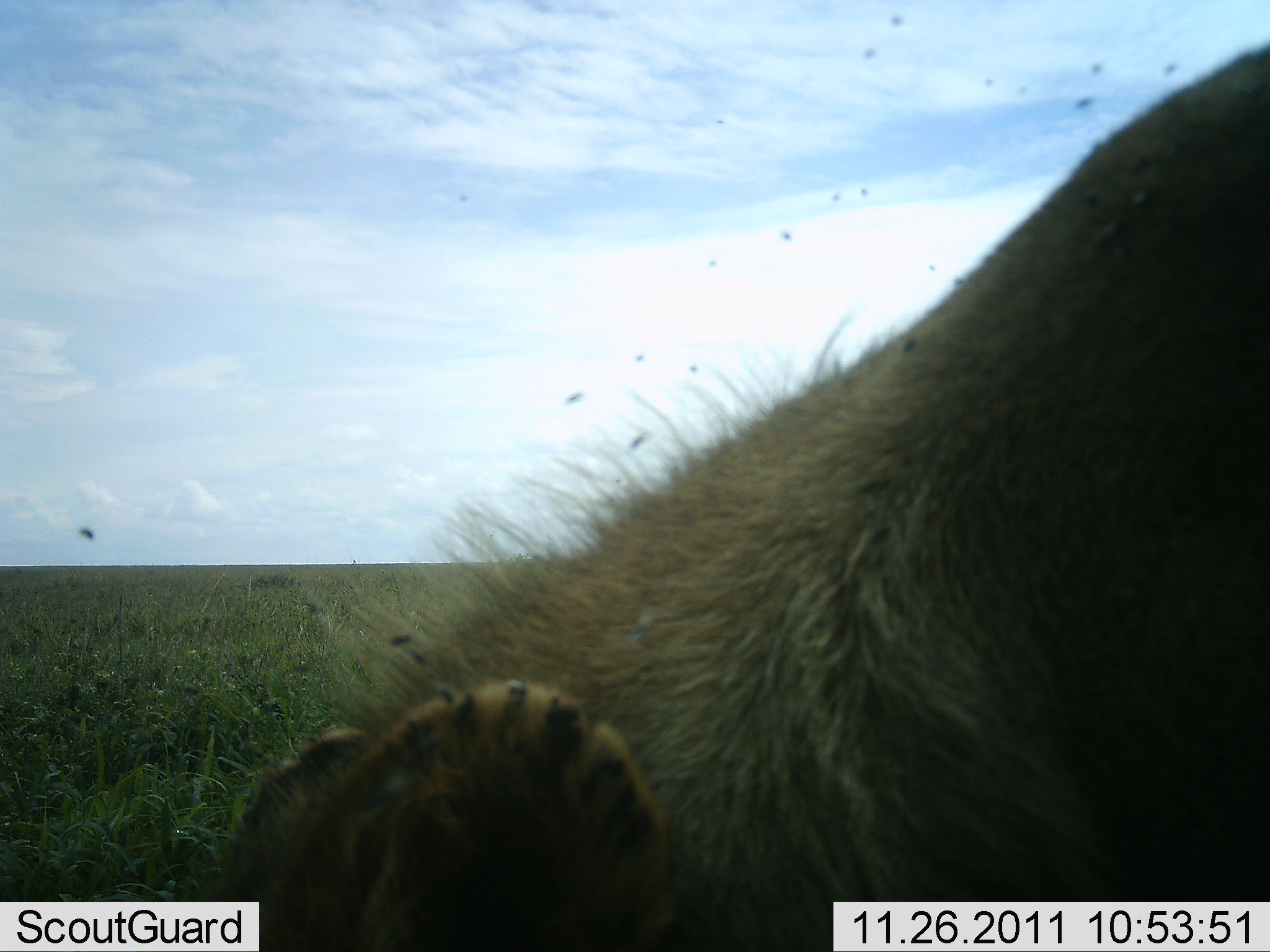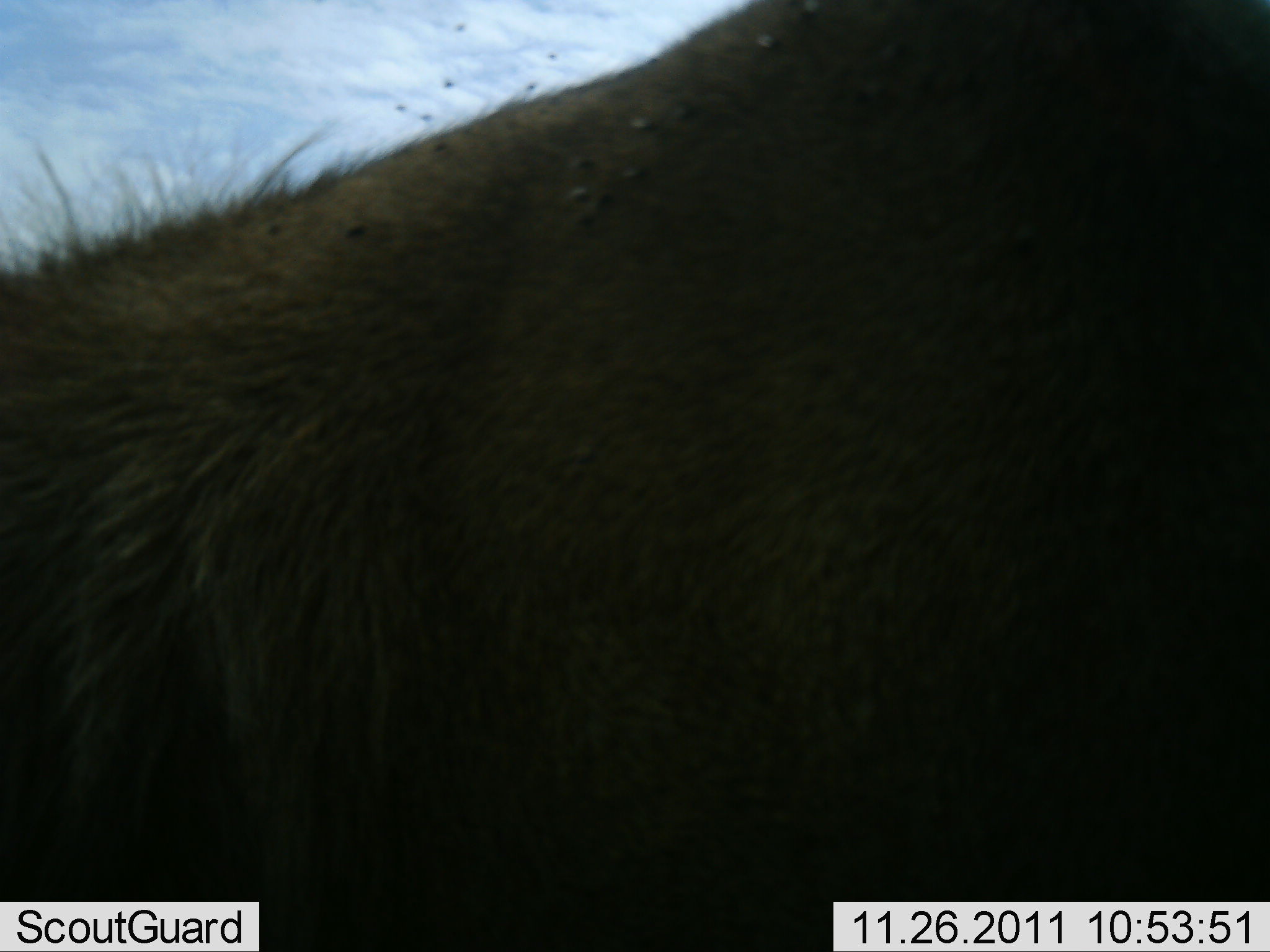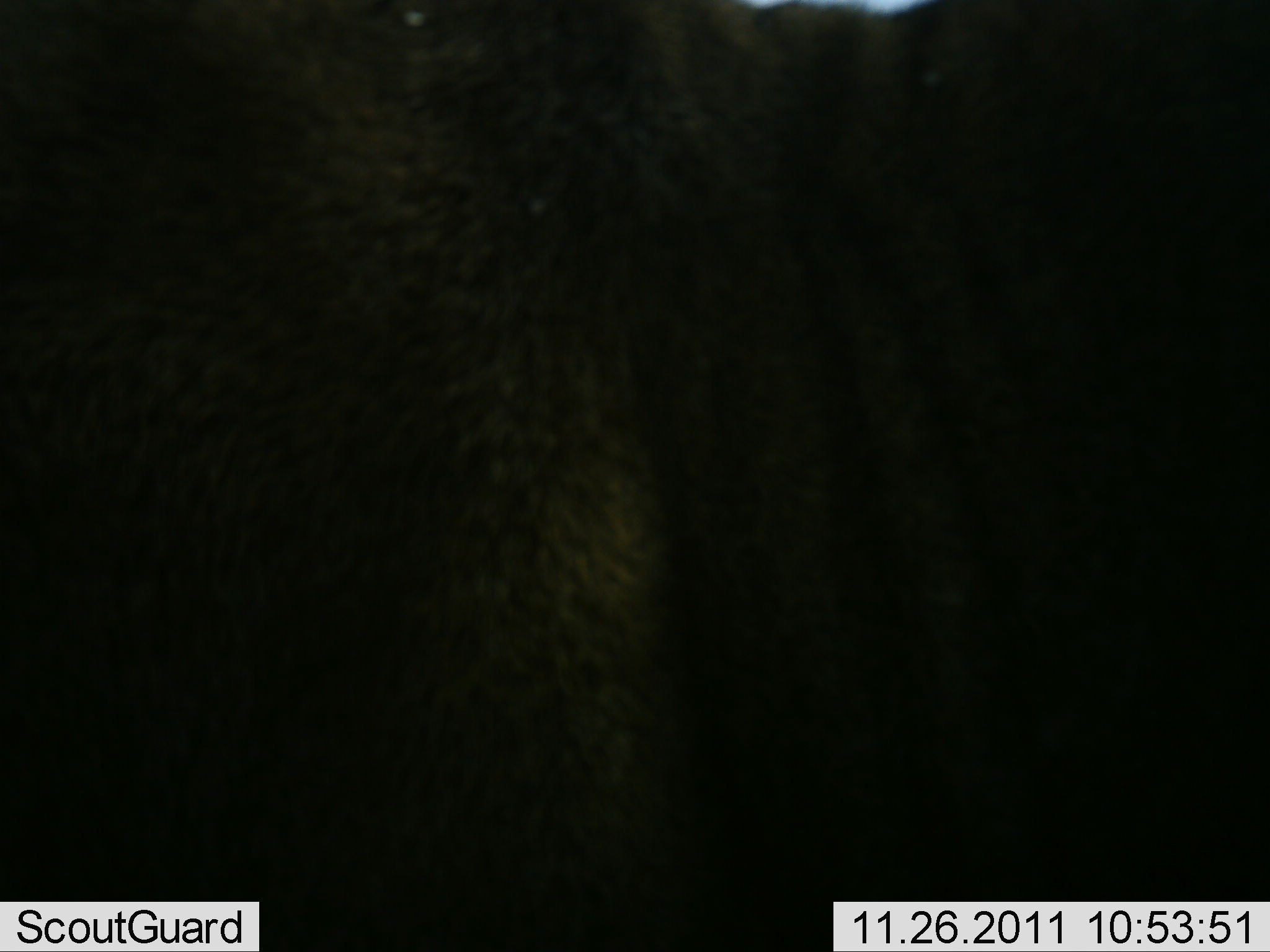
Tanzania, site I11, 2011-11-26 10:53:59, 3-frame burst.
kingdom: Animalia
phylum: Chordata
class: Mammalia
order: Carnivora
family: Felidae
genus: Panthera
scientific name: Panthera leo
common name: lion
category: lionfemale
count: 1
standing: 0%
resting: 20%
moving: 40%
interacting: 40%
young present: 20%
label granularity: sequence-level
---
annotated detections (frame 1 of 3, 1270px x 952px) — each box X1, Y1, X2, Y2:
animal: 200, 34, 1270, 952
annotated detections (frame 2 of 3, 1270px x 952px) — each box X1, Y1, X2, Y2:
animal: 0, 0, 1270, 952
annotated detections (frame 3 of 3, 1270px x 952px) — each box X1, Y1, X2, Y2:
animal: 0, 0, 1270, 952